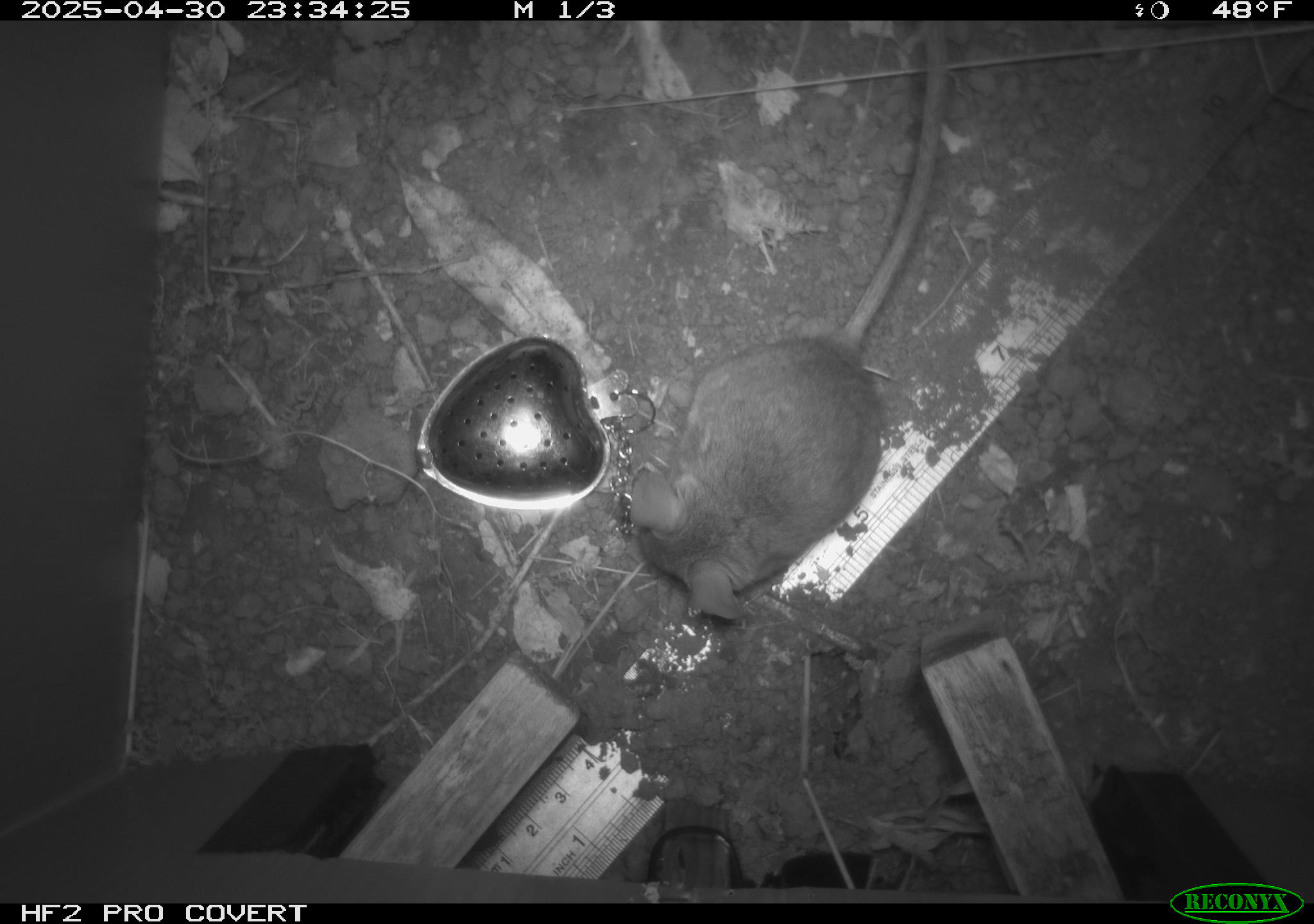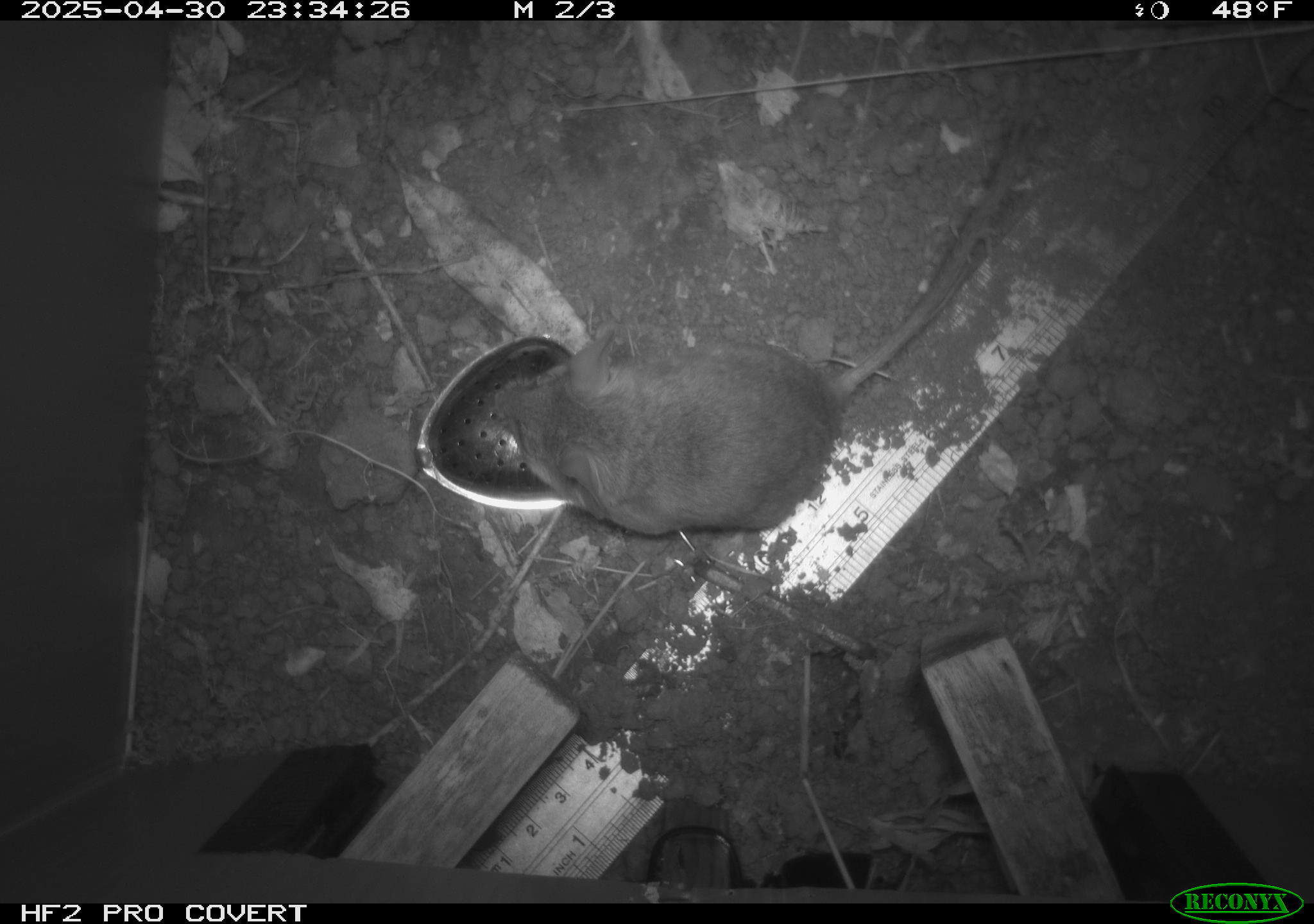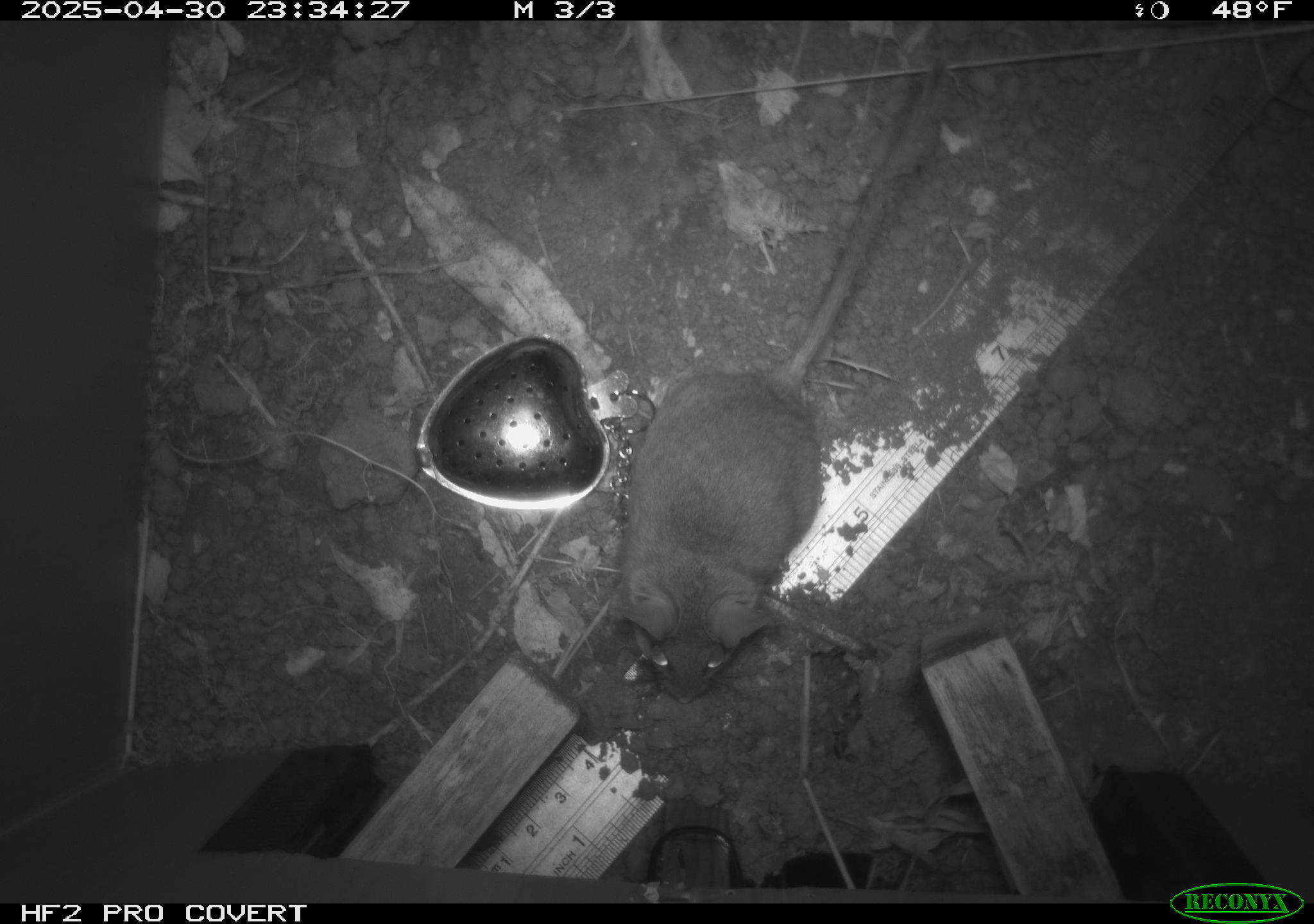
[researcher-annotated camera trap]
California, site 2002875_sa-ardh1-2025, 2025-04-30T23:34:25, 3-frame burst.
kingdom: Animalia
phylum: Chordata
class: Mammalia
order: Rodentia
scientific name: Rodentia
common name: mouse species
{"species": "mouse species (Rodentia)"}